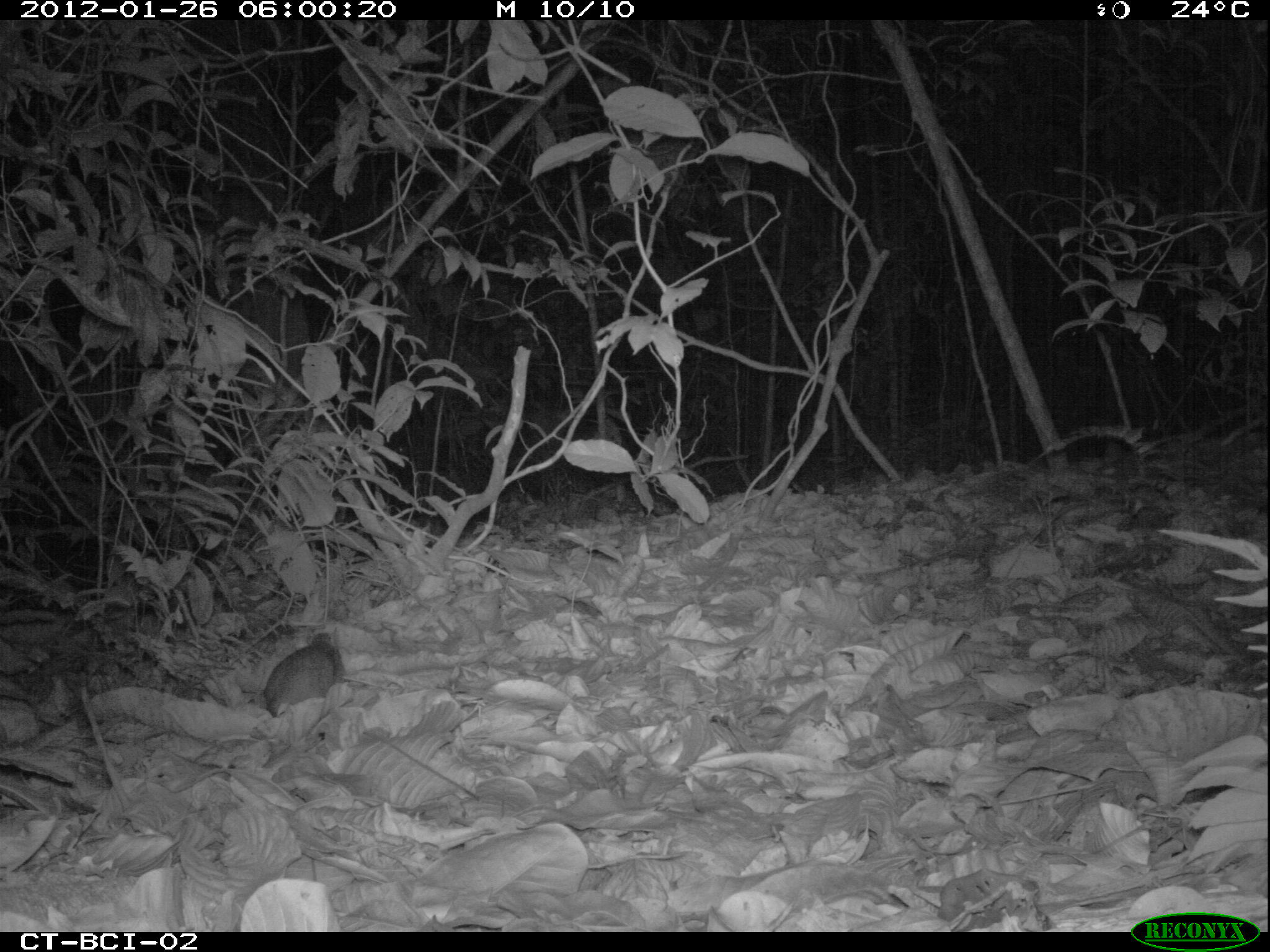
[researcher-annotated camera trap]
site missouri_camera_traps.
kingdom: Animalia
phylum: Chordata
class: Mammalia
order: Rodentia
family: Muridae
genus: Rattus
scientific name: Rattus praetor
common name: spiny rat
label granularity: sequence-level